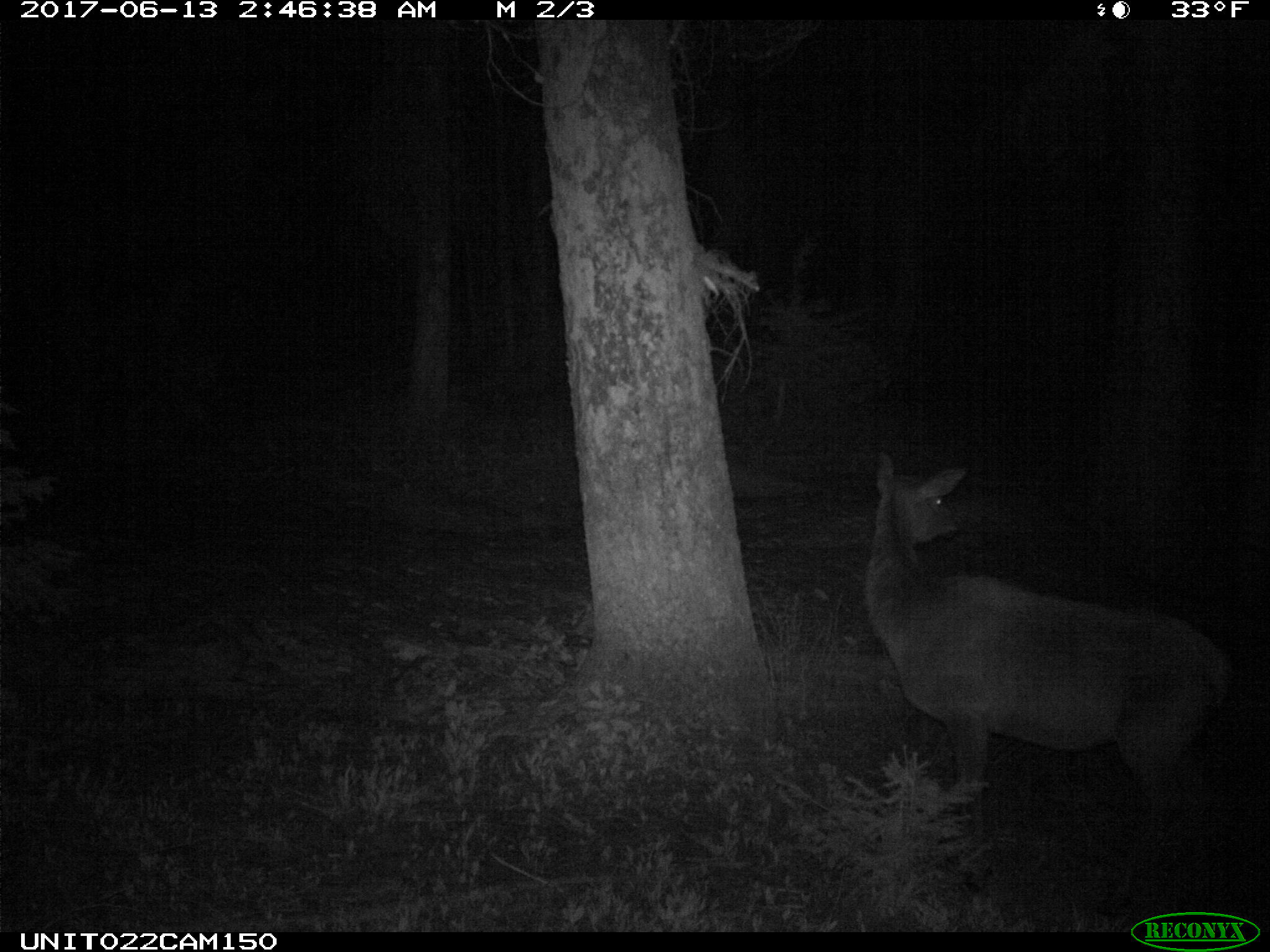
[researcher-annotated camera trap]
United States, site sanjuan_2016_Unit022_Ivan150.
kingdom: Animalia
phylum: Chordata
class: Mammalia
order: Artiodactyla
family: Cervidae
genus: Cervus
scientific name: Cervus elaphus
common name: red deer